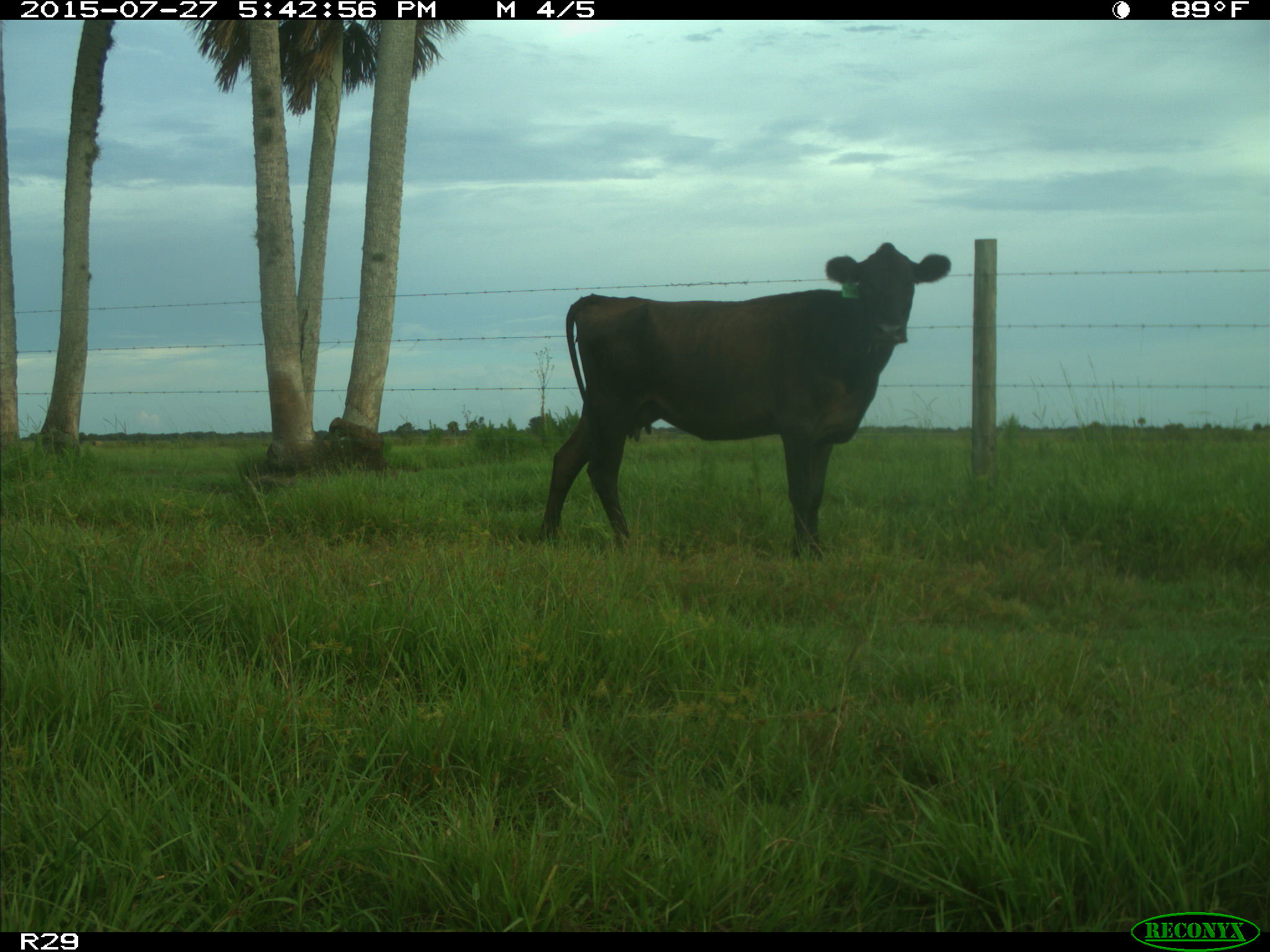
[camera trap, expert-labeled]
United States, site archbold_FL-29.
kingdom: Animalia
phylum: Chordata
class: Mammalia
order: Artiodactyla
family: Bovidae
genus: Bos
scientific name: Bos taurus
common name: domestic cow